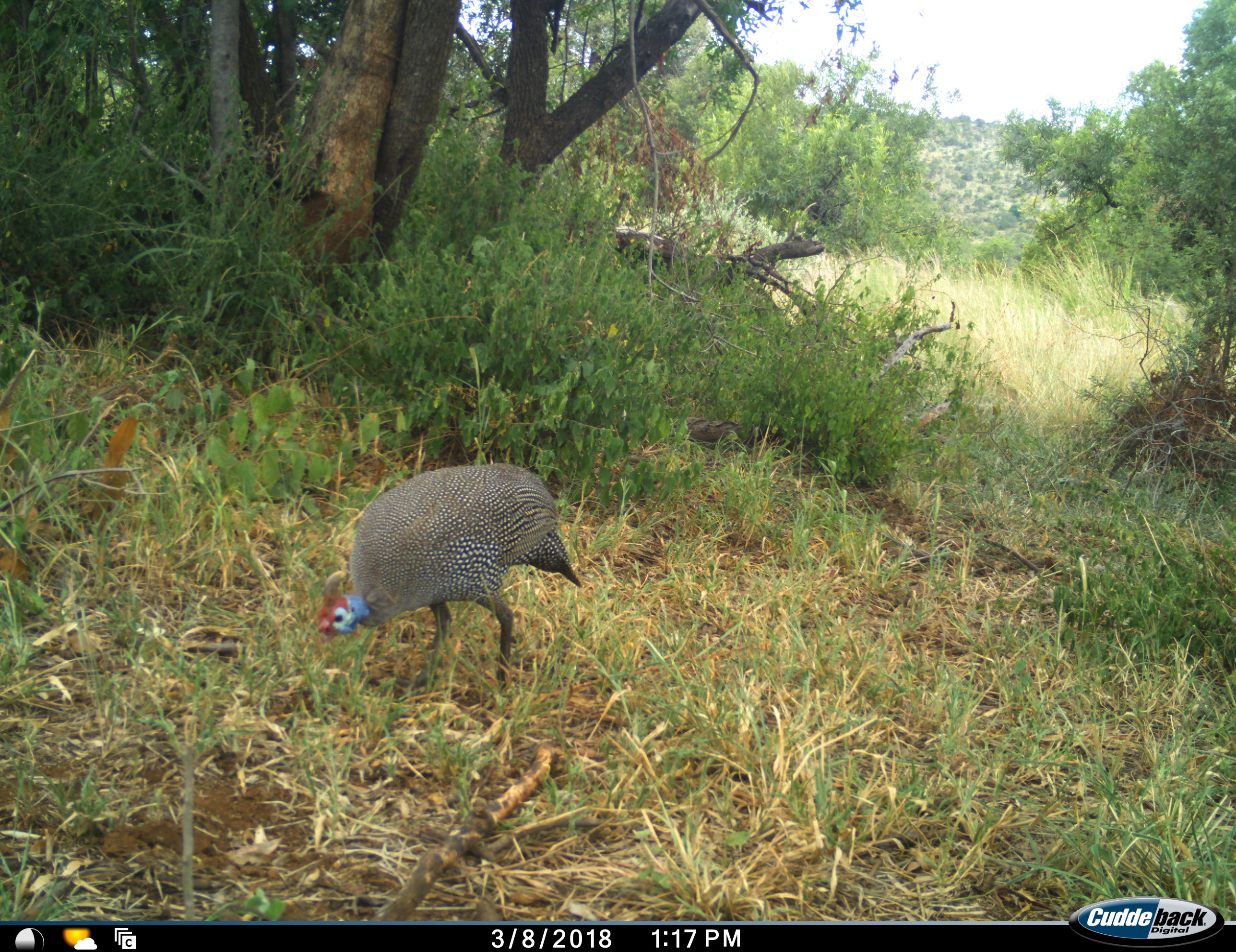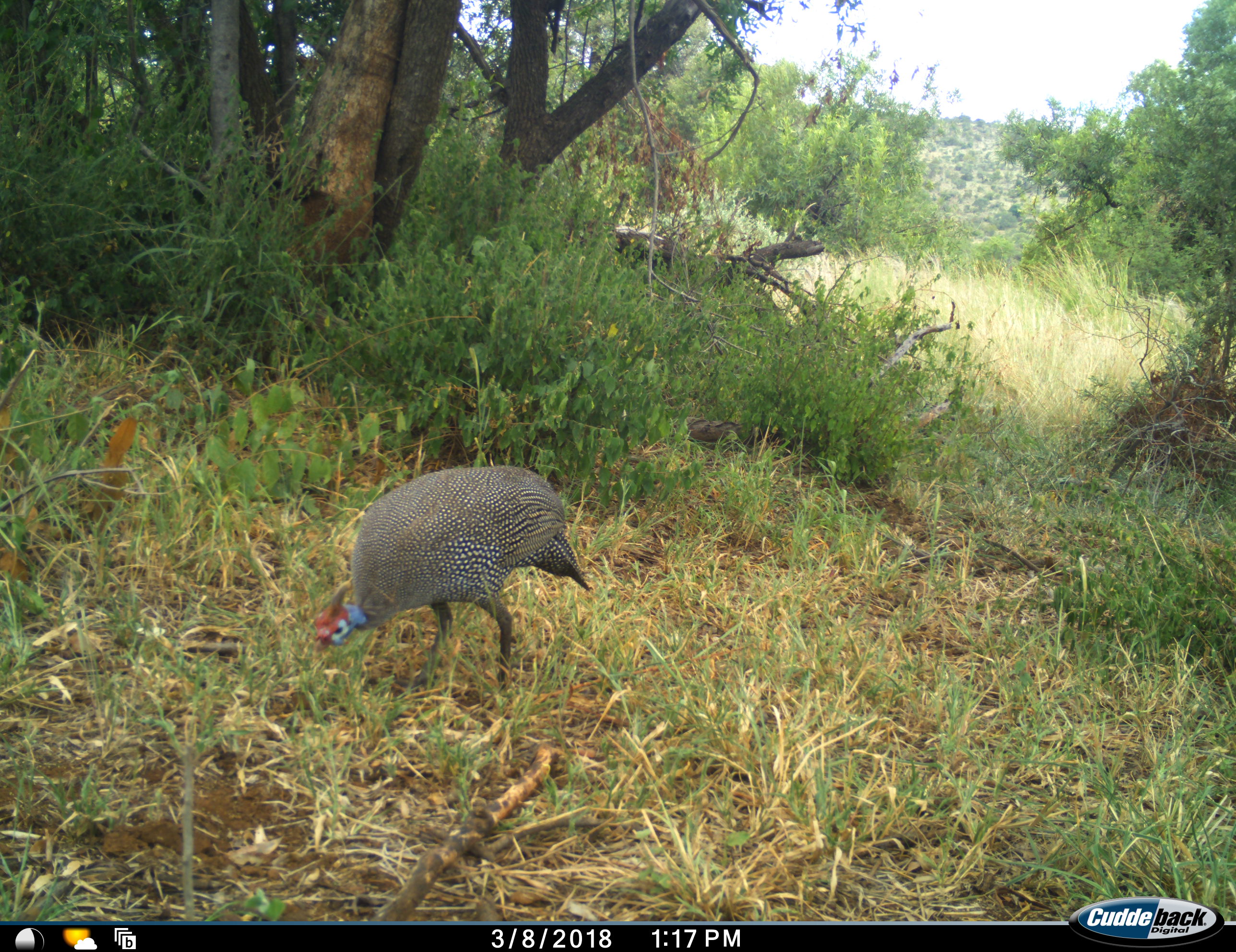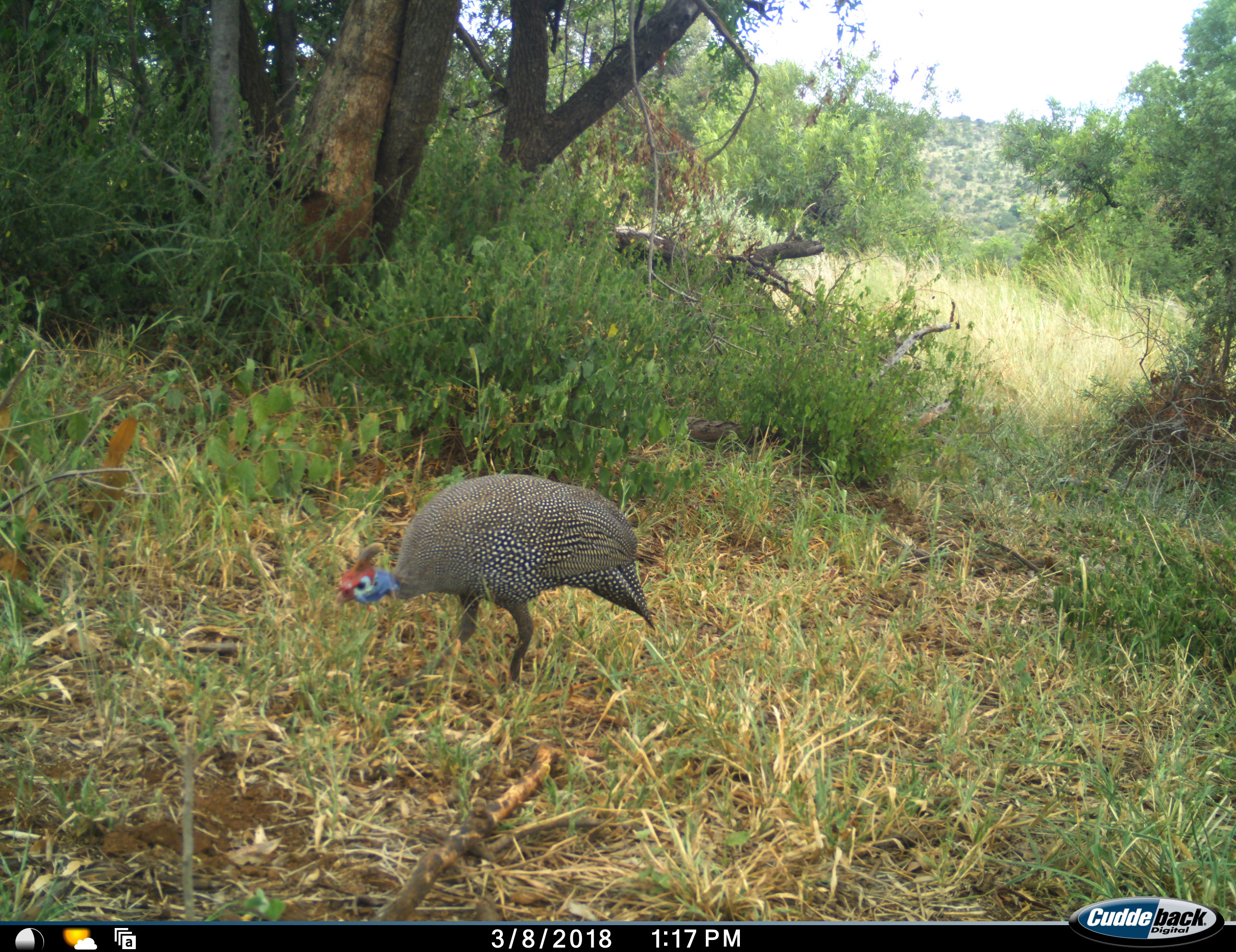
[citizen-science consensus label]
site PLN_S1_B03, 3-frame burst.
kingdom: Animalia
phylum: Chordata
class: Aves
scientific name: Aves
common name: bird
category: birdother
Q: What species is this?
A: Birdother (bird) (Aves).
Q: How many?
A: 1.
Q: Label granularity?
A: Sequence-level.